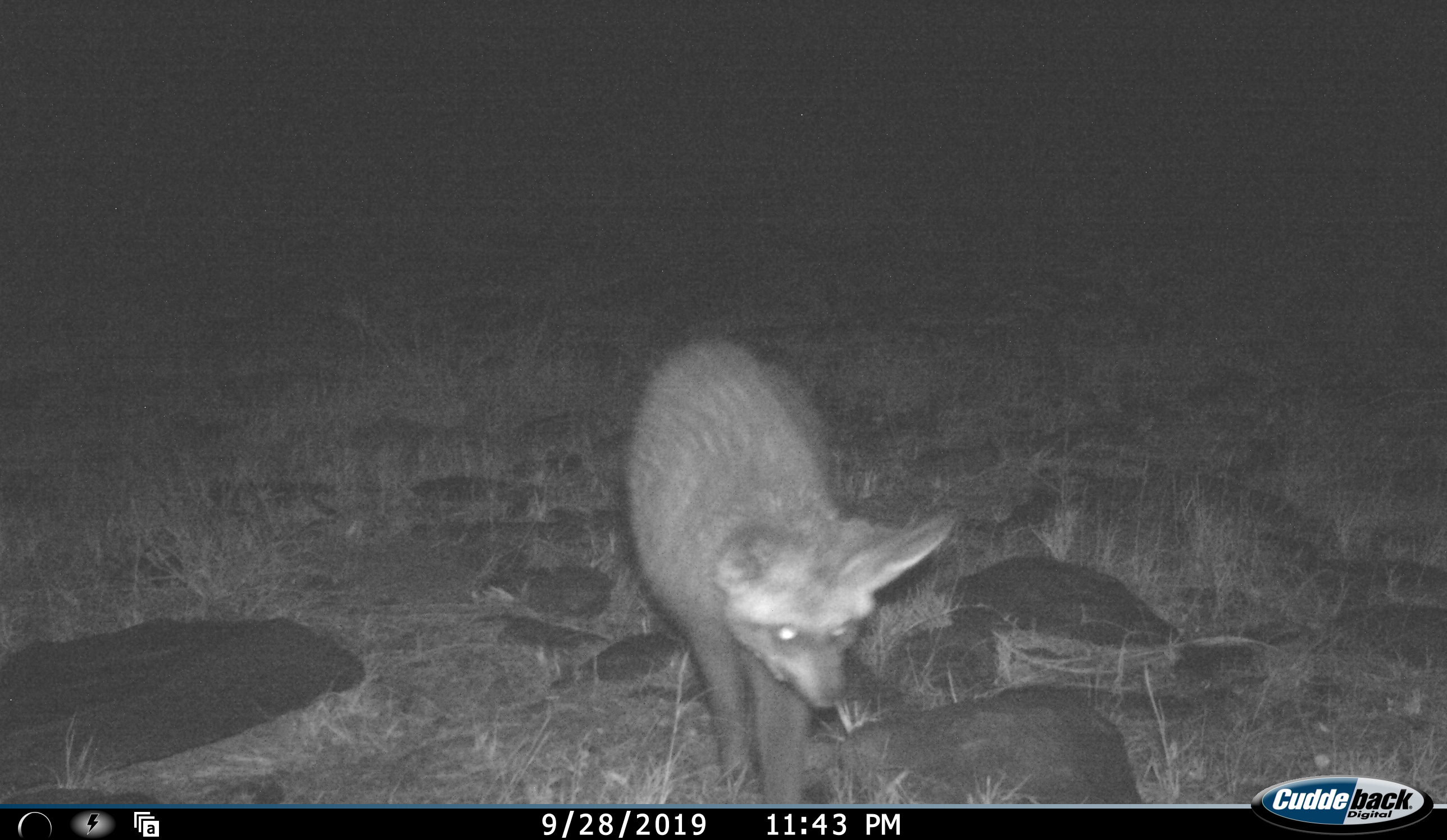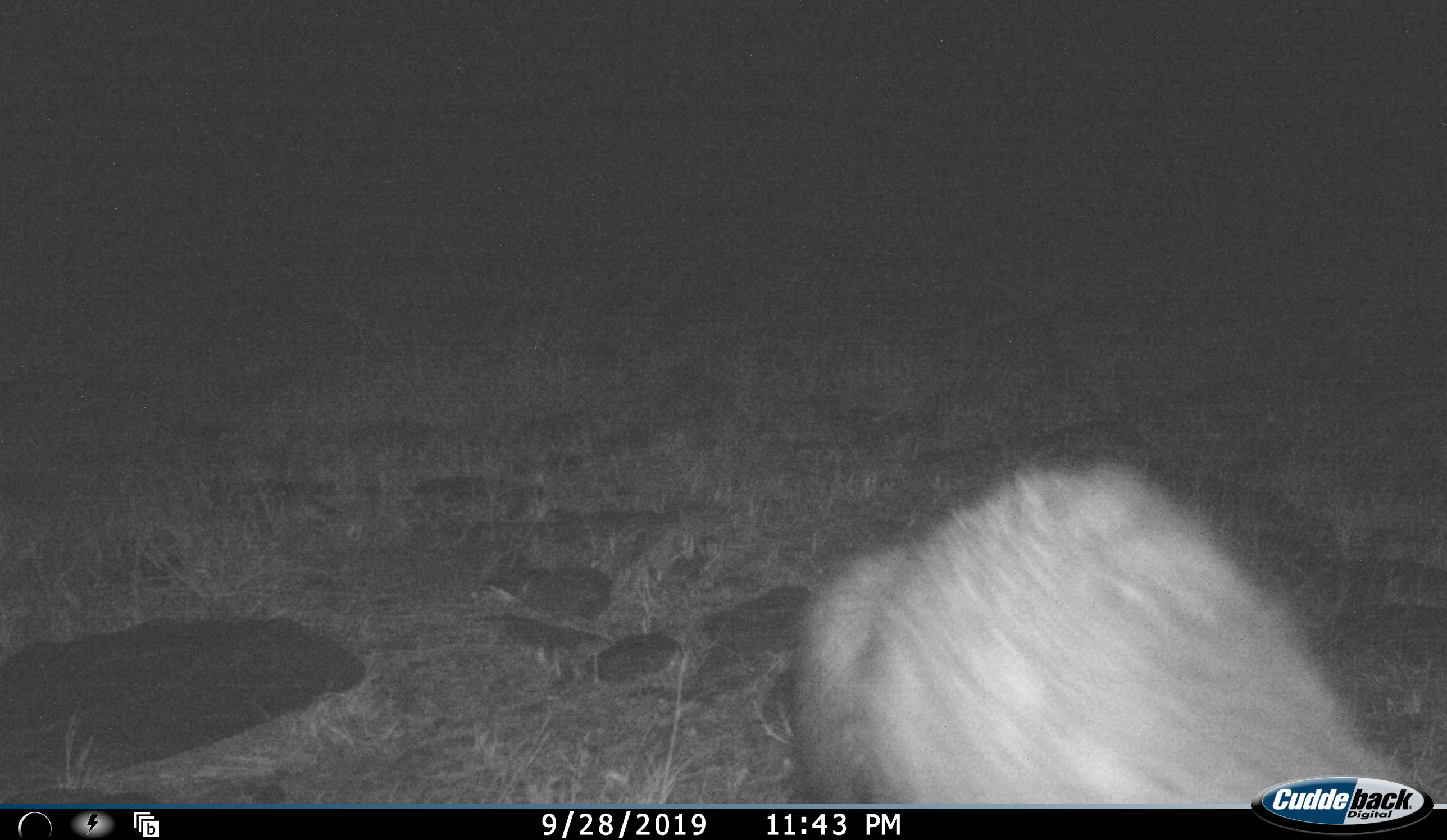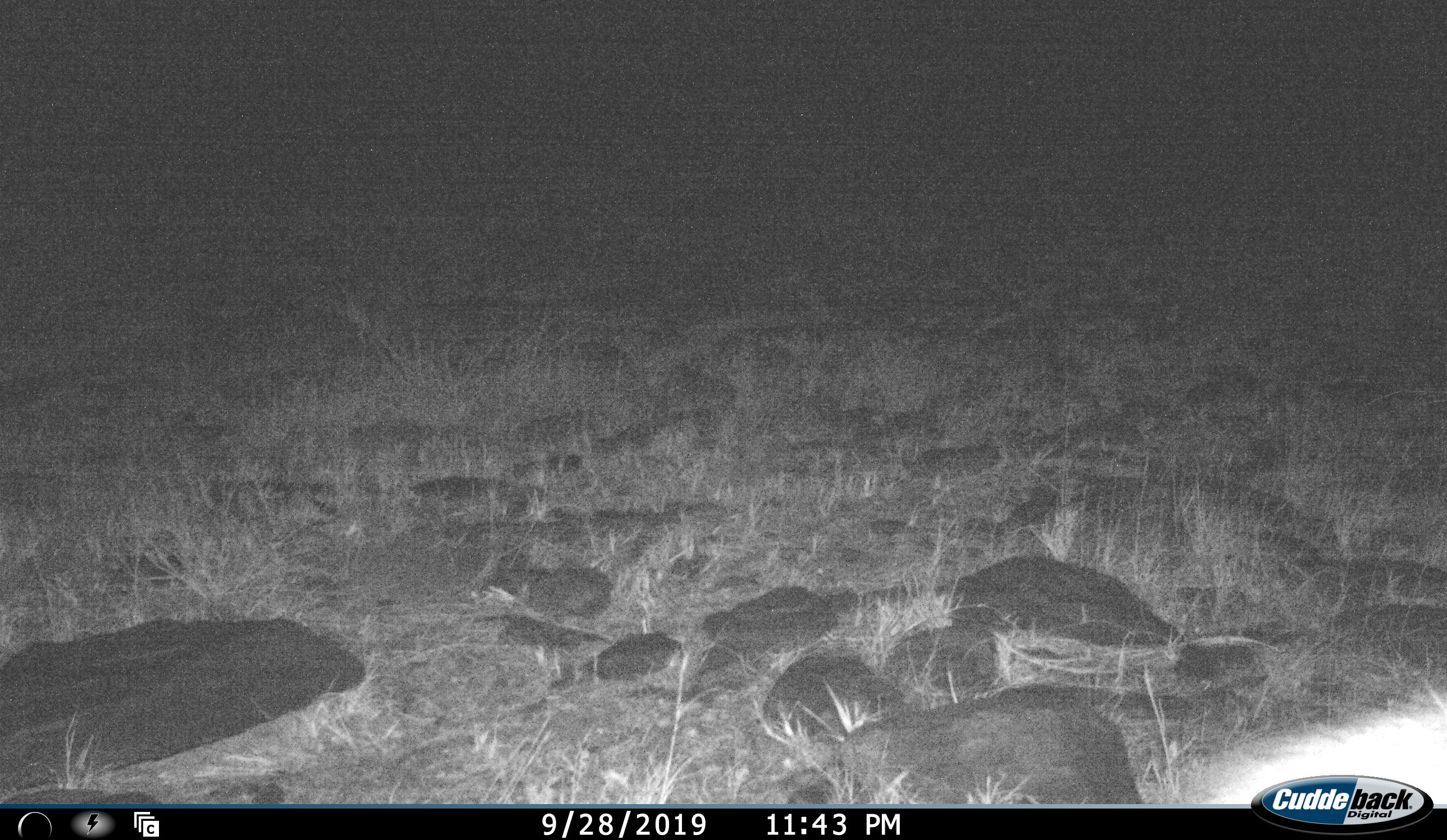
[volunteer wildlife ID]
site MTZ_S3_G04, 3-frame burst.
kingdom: Animalia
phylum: Chordata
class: Mammalia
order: Carnivora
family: Canidae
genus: Otocyon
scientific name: Otocyon megalotis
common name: bat-eared fox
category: foxbateared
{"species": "foxbateared (bat-eared fox) (Otocyon megalotis)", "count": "1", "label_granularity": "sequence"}